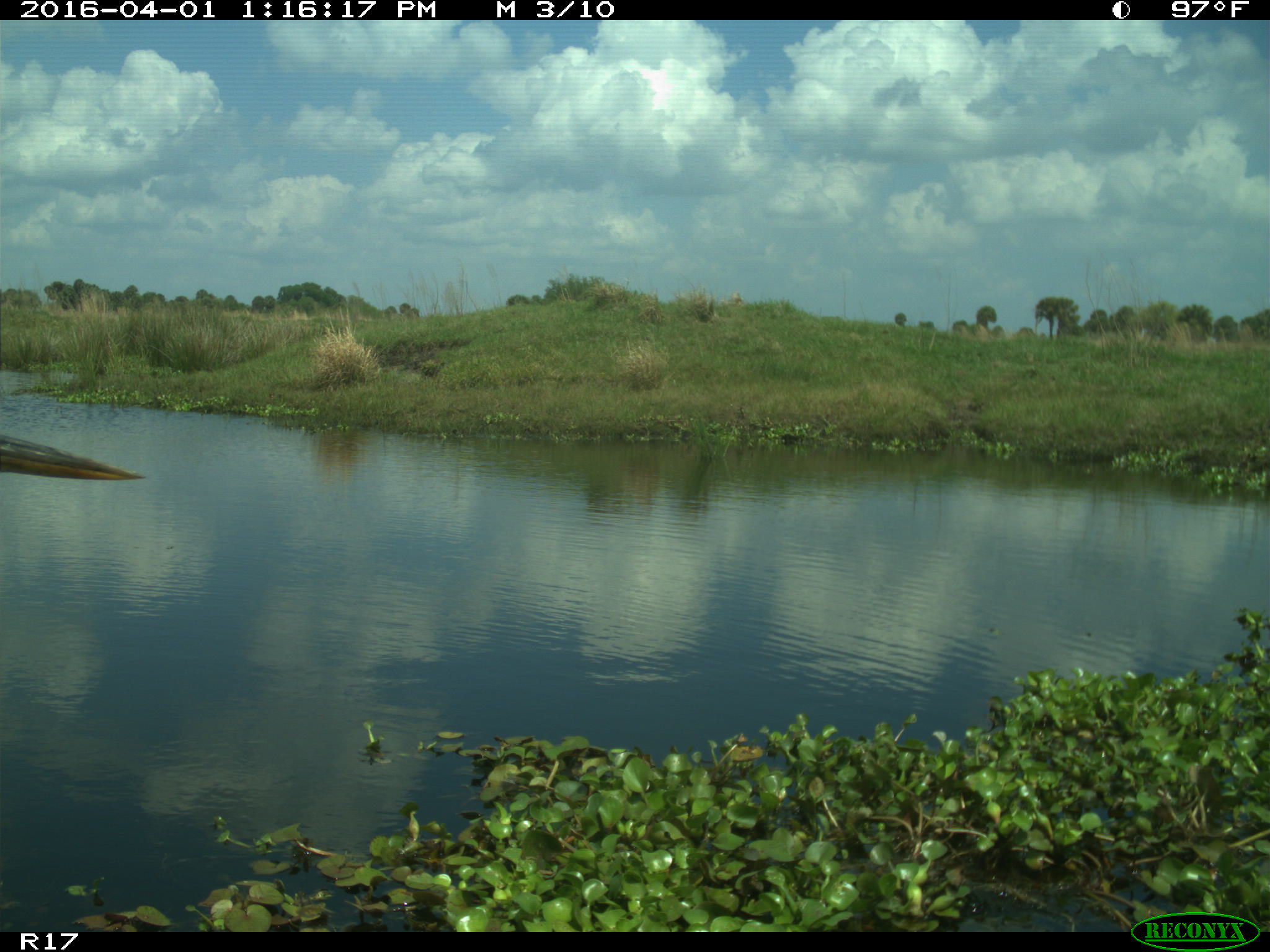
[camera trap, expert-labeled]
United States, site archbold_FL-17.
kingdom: Animalia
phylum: Chordata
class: Aves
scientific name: Aves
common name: birds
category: unidentified bird